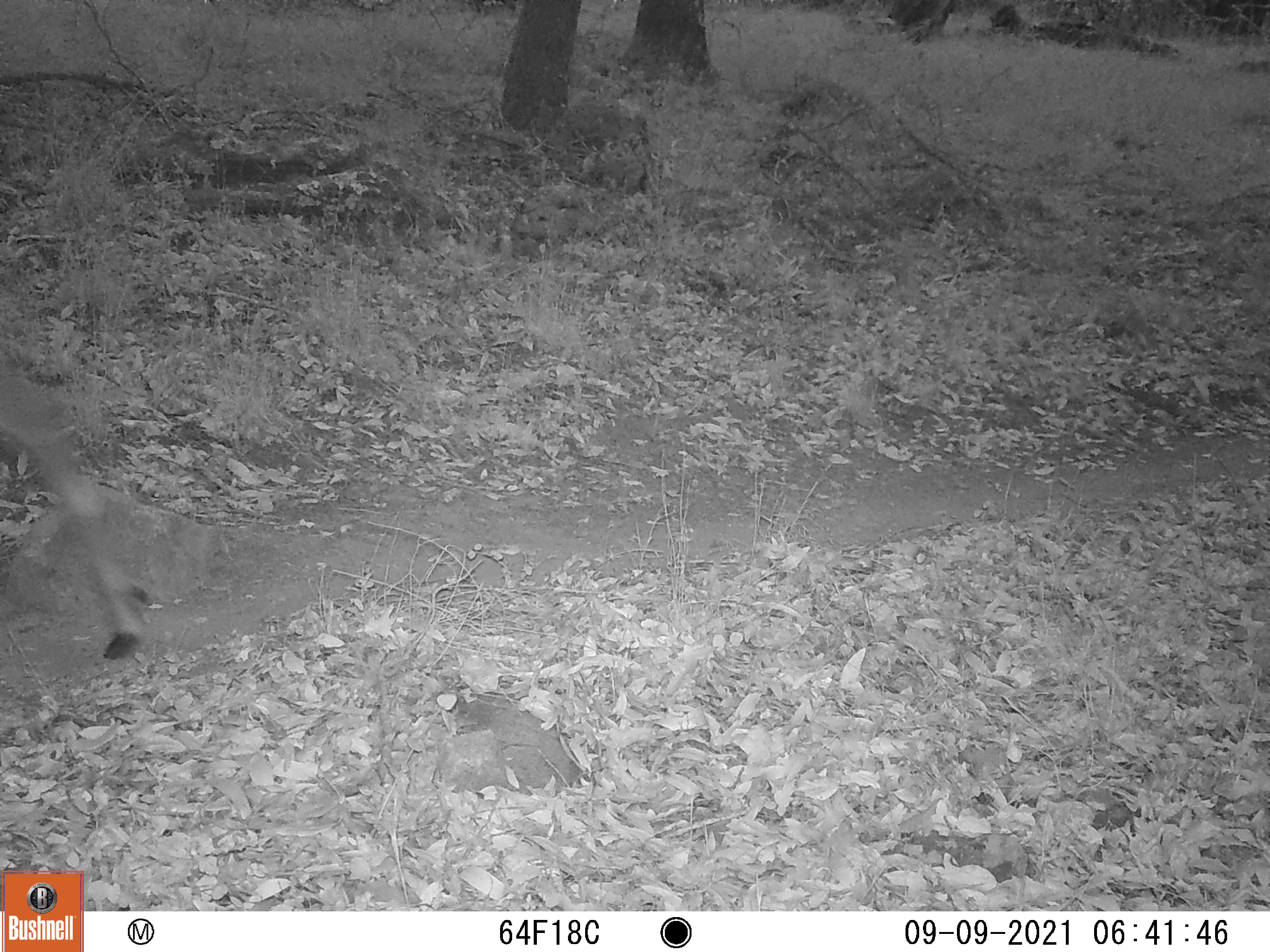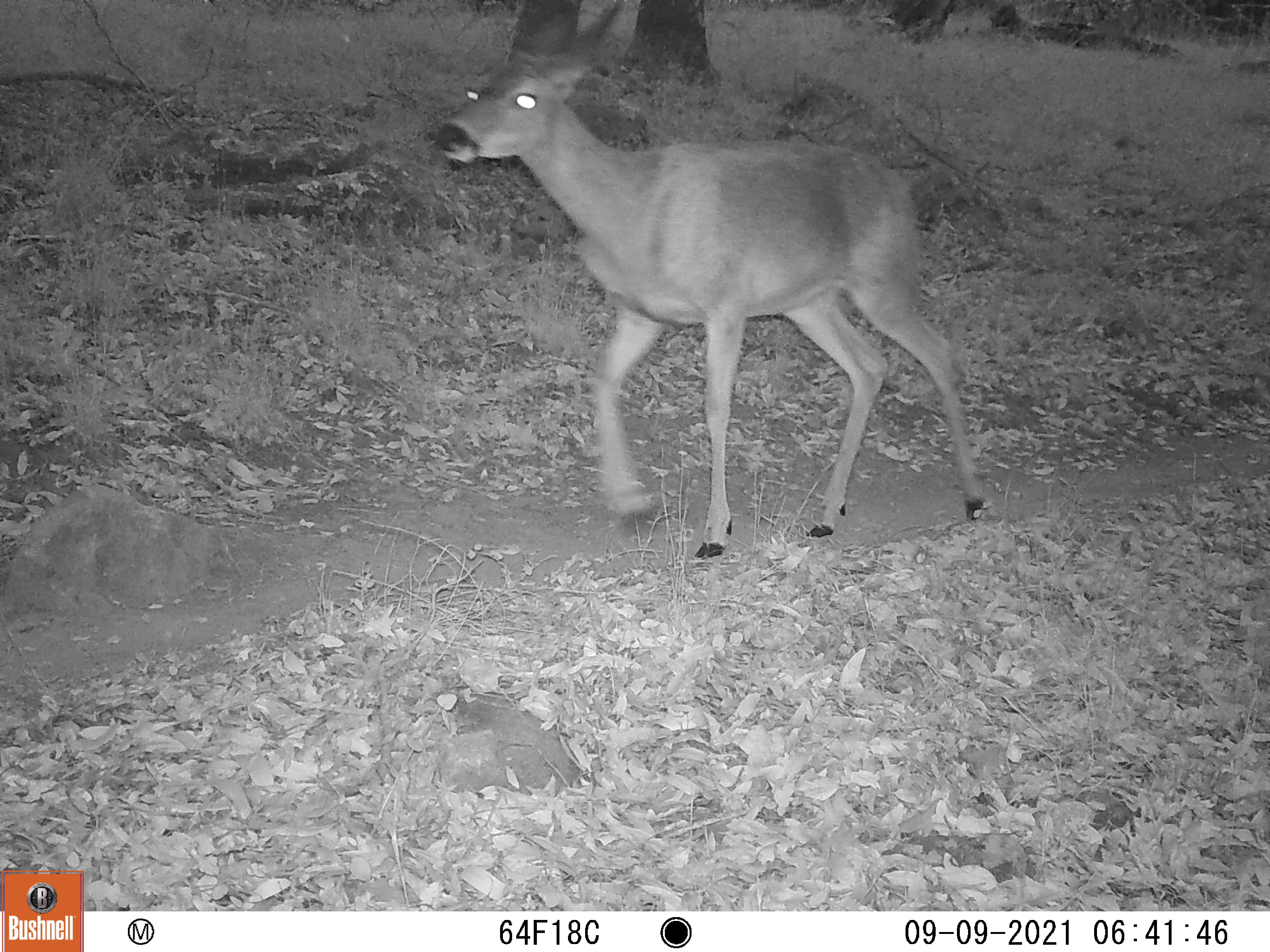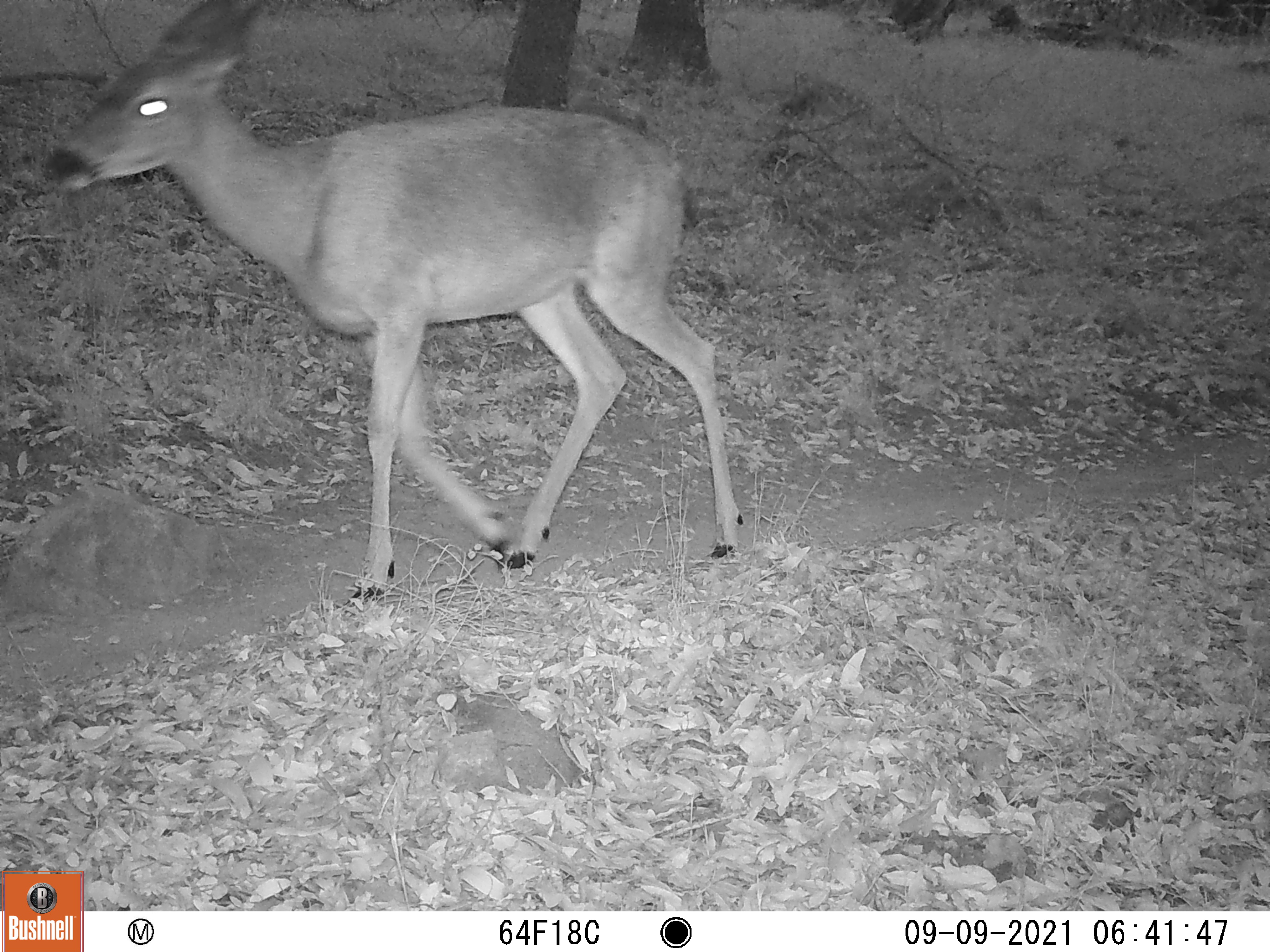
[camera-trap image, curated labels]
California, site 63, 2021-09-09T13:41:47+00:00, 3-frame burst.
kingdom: Animalia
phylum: Chordata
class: Mammalia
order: Artiodactyla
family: Cervidae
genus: Odocoileus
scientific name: Odocoileus hemionus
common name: mule deer